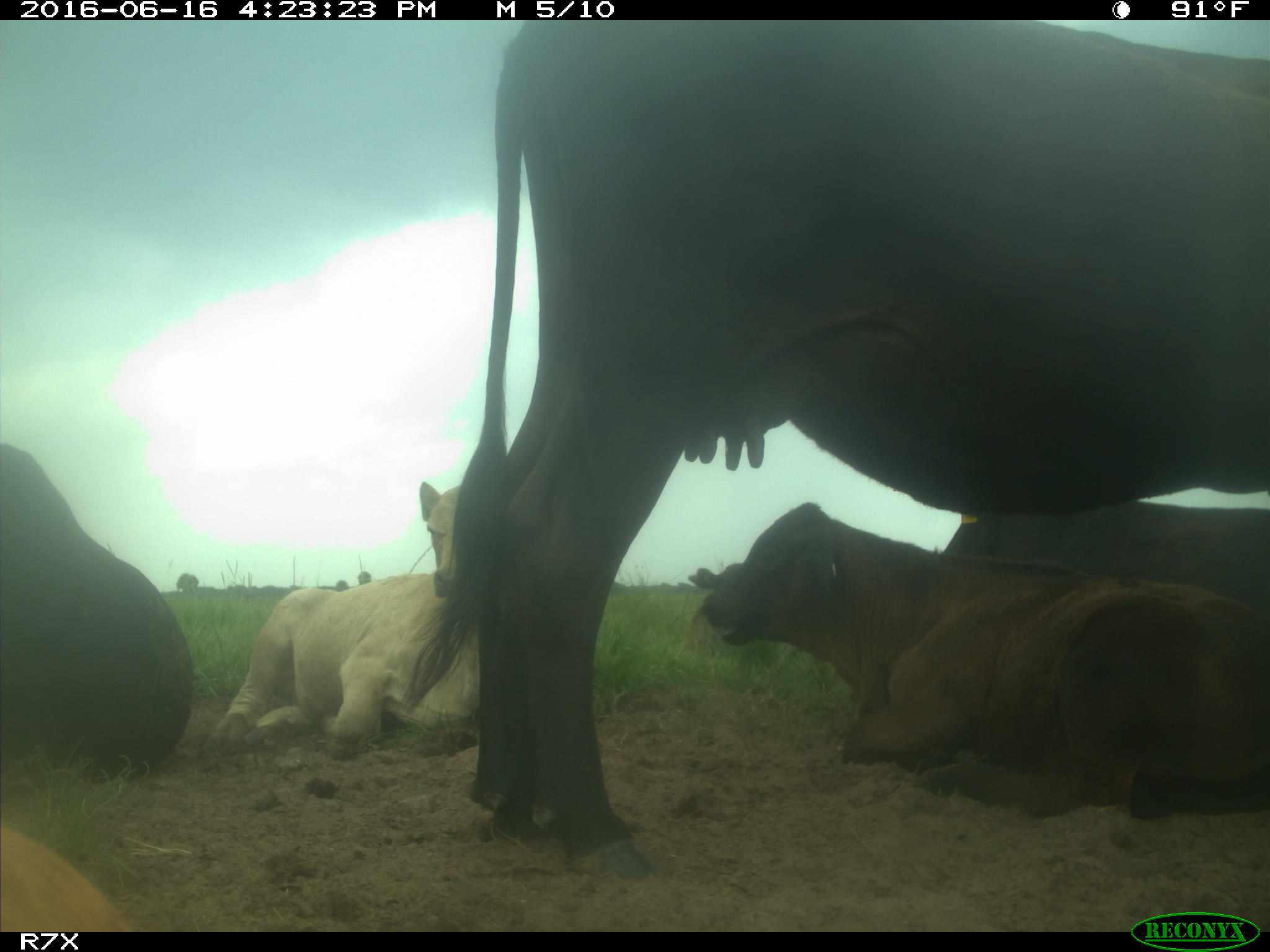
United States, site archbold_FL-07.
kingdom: Animalia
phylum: Chordata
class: Mammalia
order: Artiodactyla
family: Bovidae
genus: Bos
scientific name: Bos taurus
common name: domestic cow